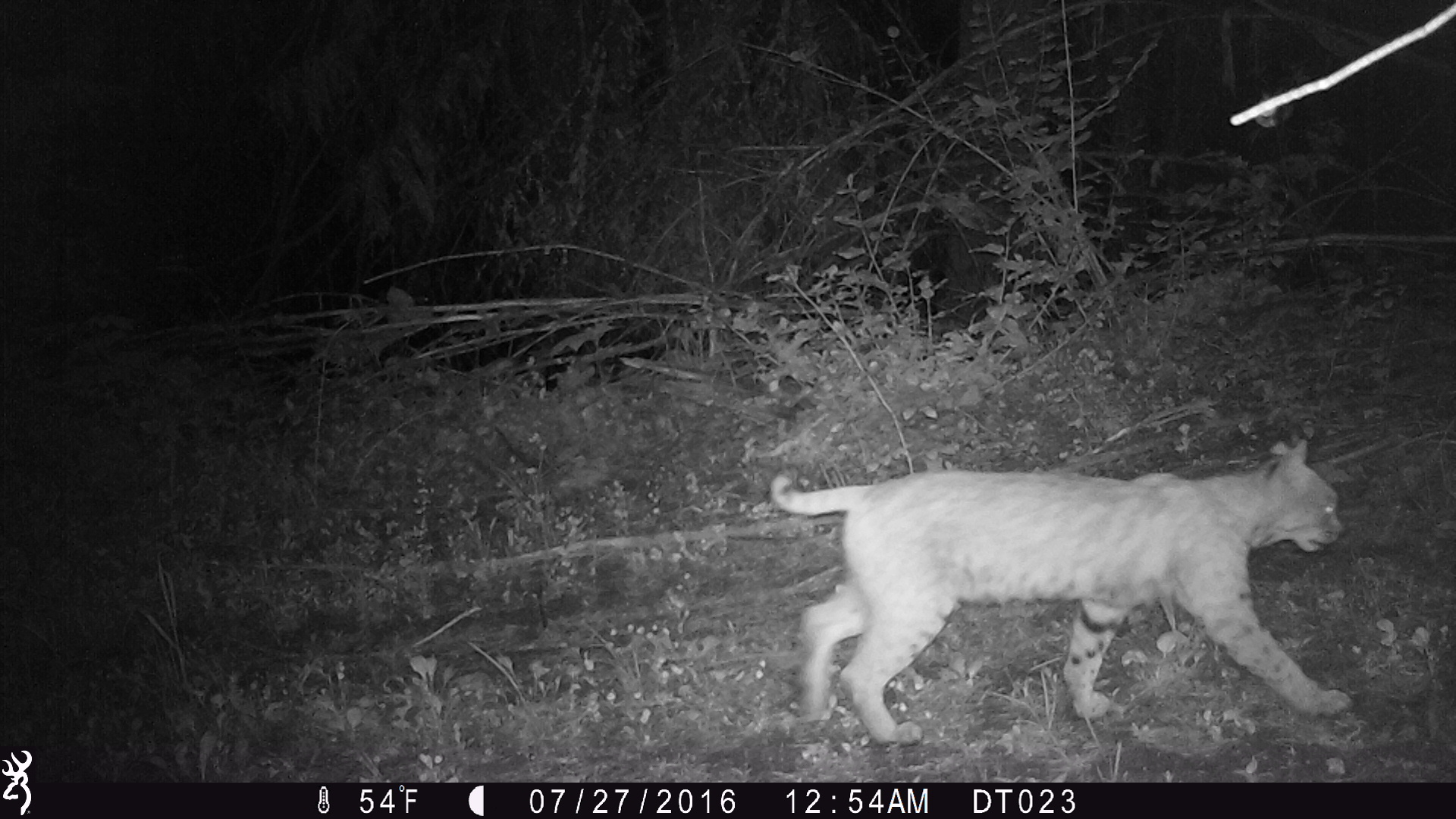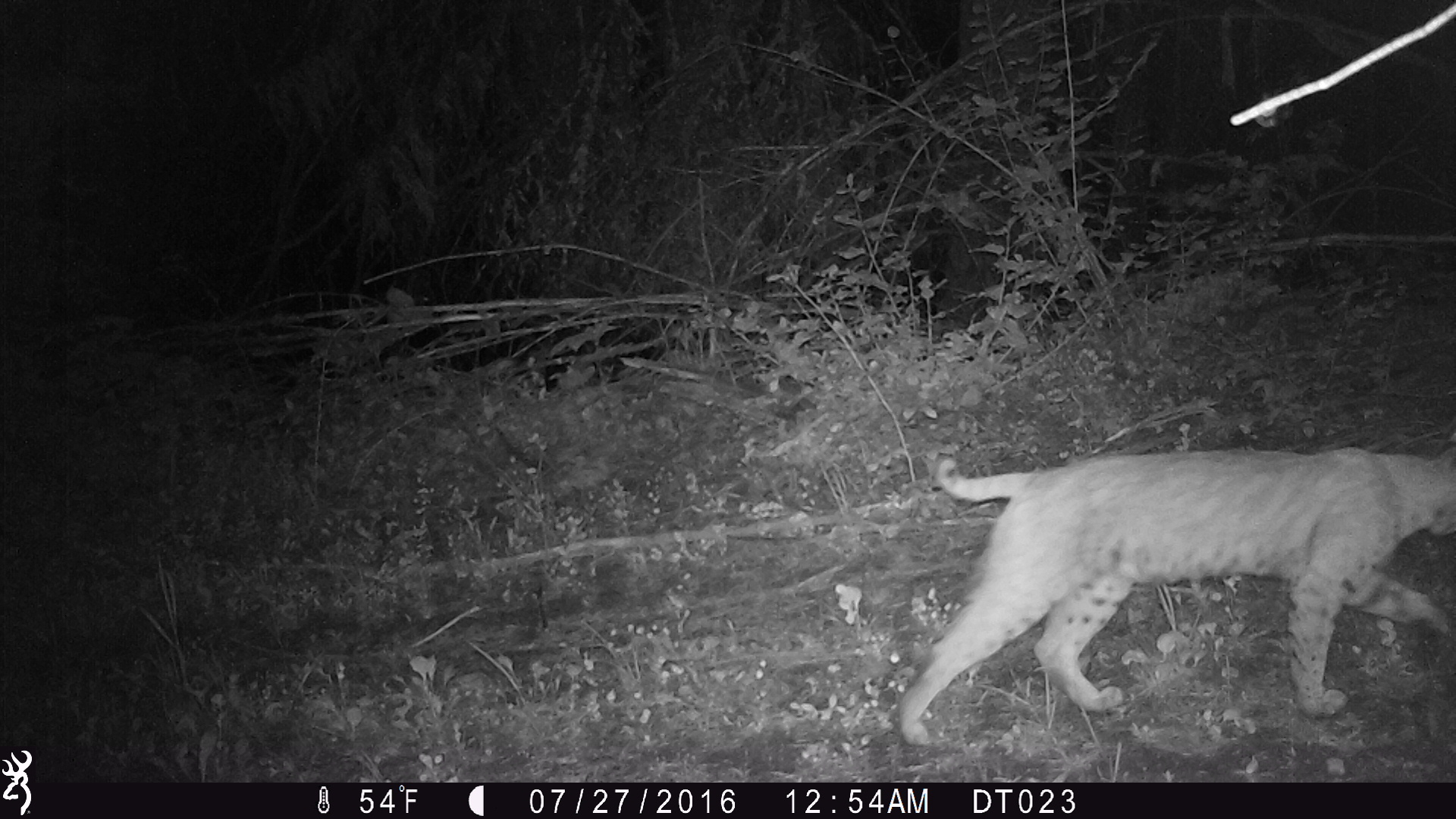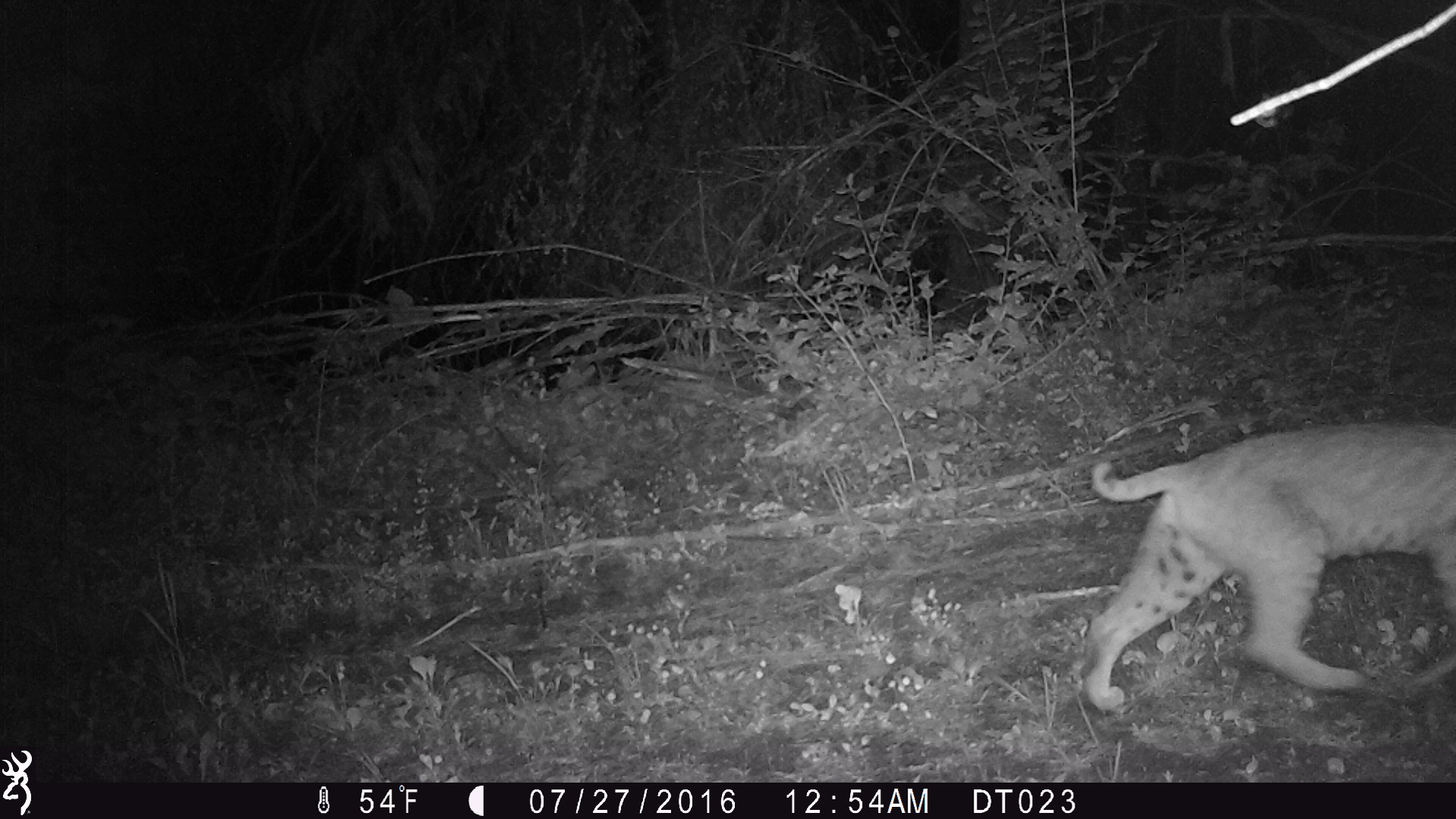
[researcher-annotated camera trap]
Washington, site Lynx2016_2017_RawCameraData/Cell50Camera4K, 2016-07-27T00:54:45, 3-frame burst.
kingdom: Animalia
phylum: Chordata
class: Mammalia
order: Carnivora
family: Felidae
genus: Lynx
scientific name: Lynx rufus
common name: bobcat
Lynx rufus (bobcat). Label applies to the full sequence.